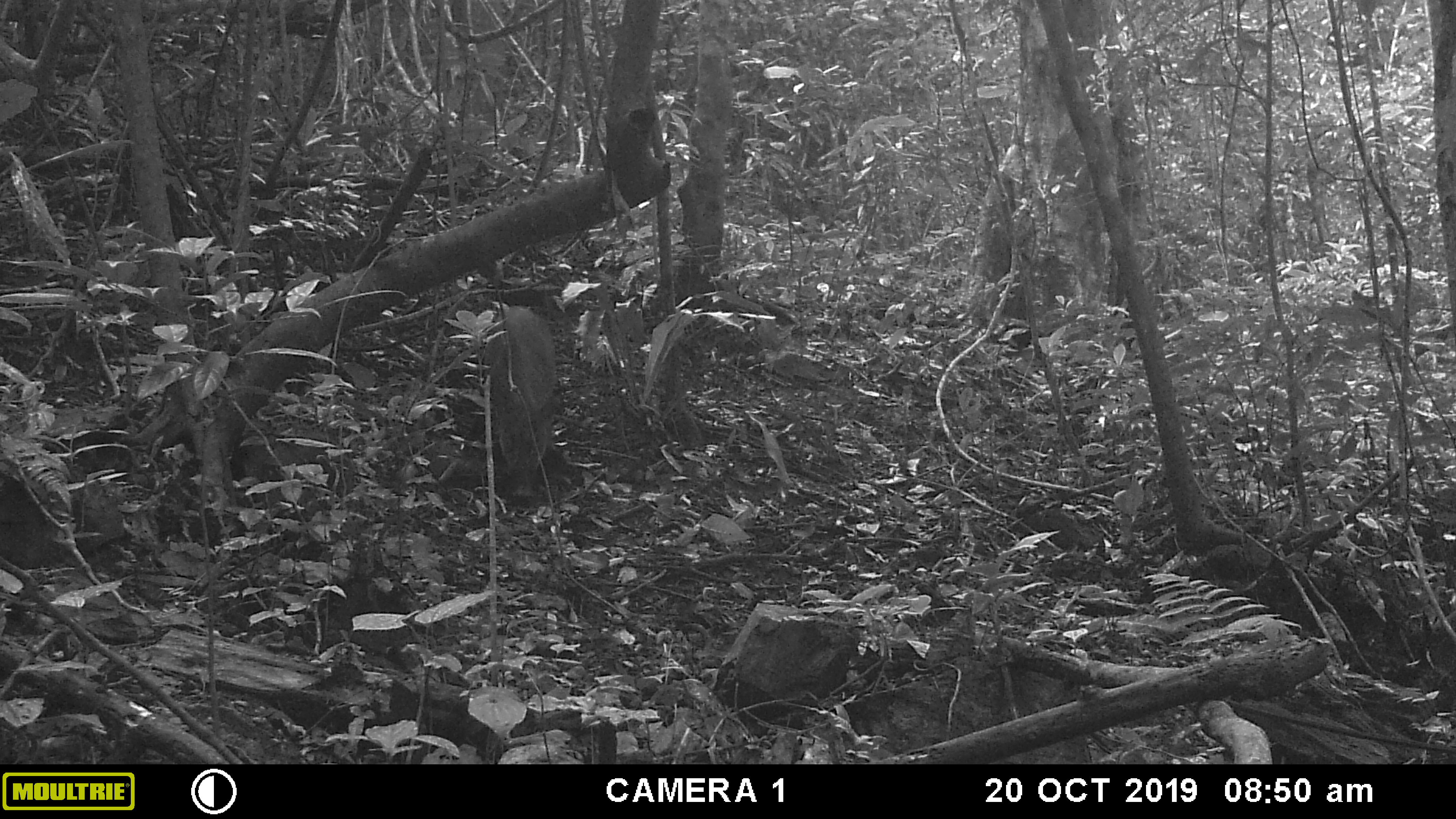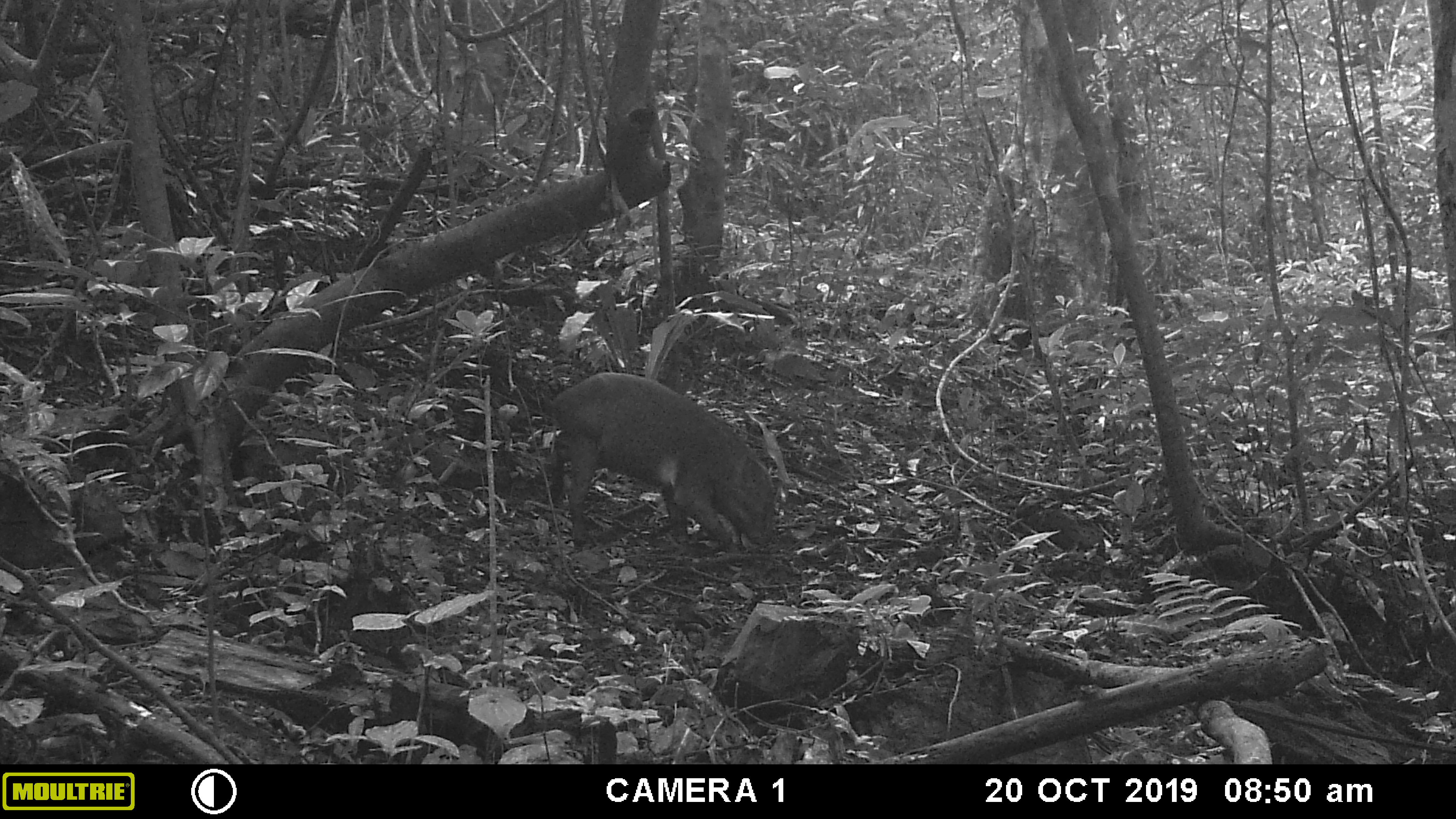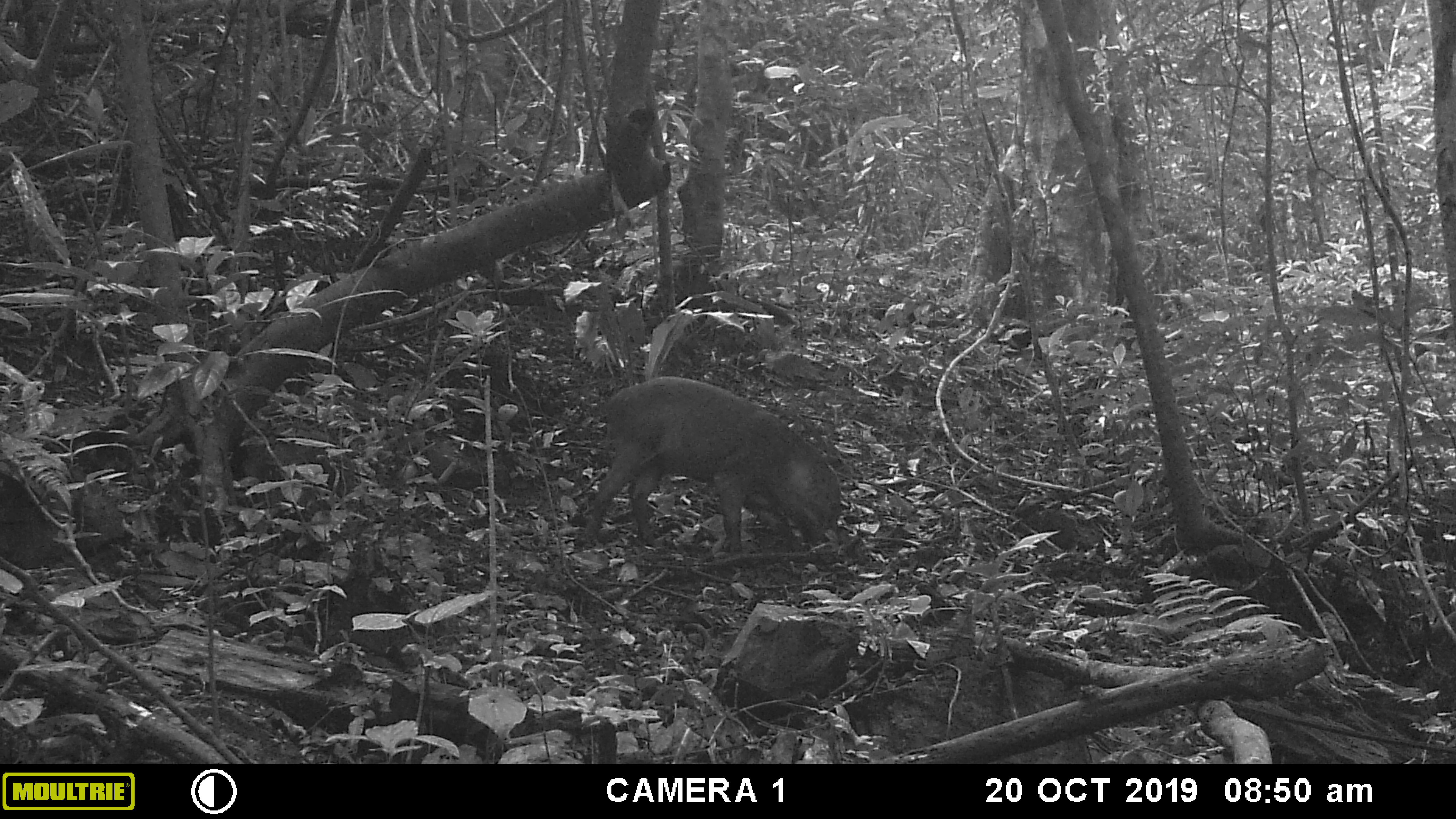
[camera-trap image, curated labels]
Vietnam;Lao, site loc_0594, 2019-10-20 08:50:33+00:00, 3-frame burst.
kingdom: Animalia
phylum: Chordata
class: Mammalia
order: Artiodactyla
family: Suidae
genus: Sus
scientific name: Sus scrofa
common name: eurasian wild pig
Eurasian wild pig (Sus scrofa). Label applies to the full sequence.